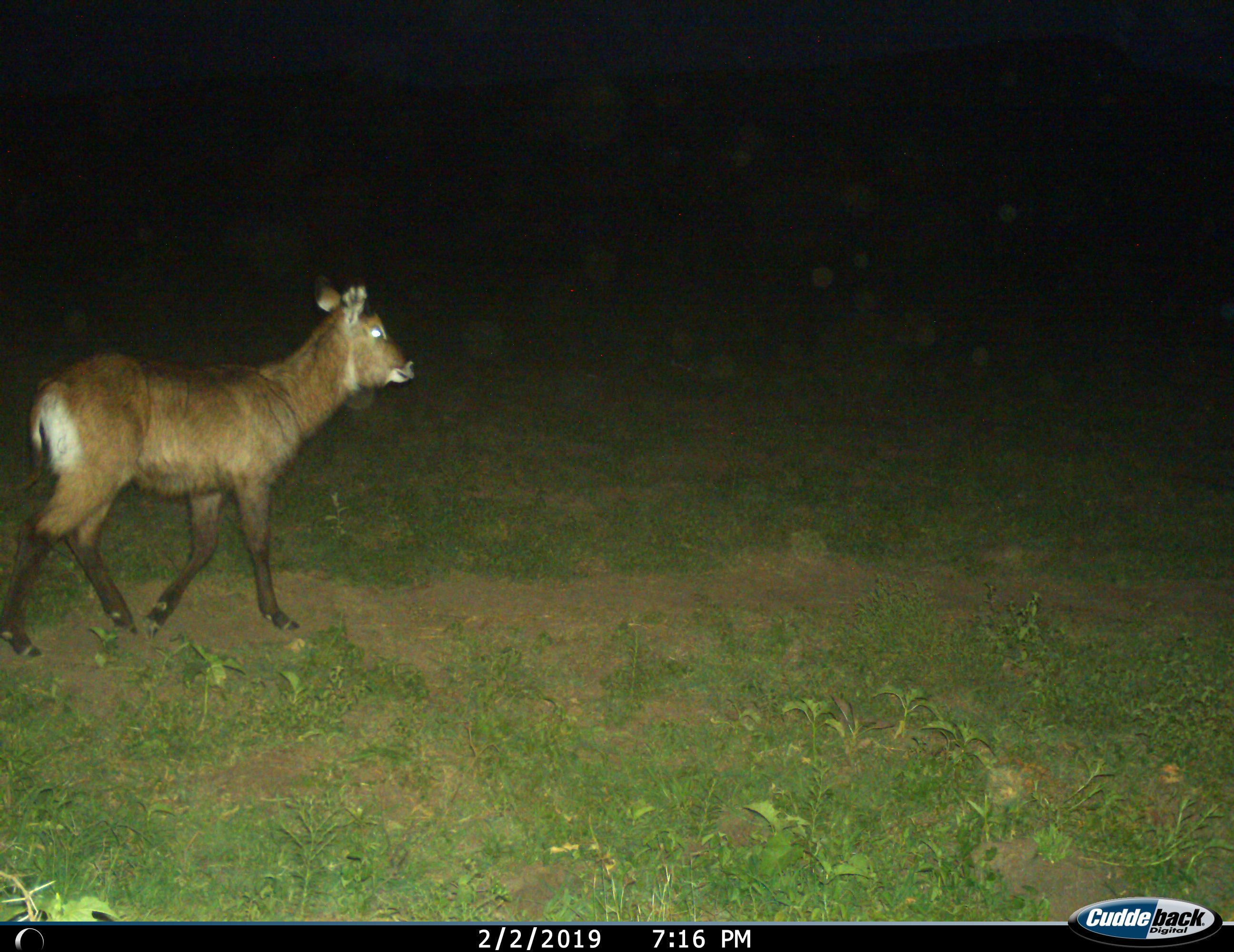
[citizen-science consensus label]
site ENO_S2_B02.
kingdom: Animalia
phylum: Chordata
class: Mammalia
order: Artiodactyla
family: Bovidae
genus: Kobus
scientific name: Kobus ellipsiprymnus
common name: waterbuck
Waterbuck (Kobus ellipsiprymnus), count 1. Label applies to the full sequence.